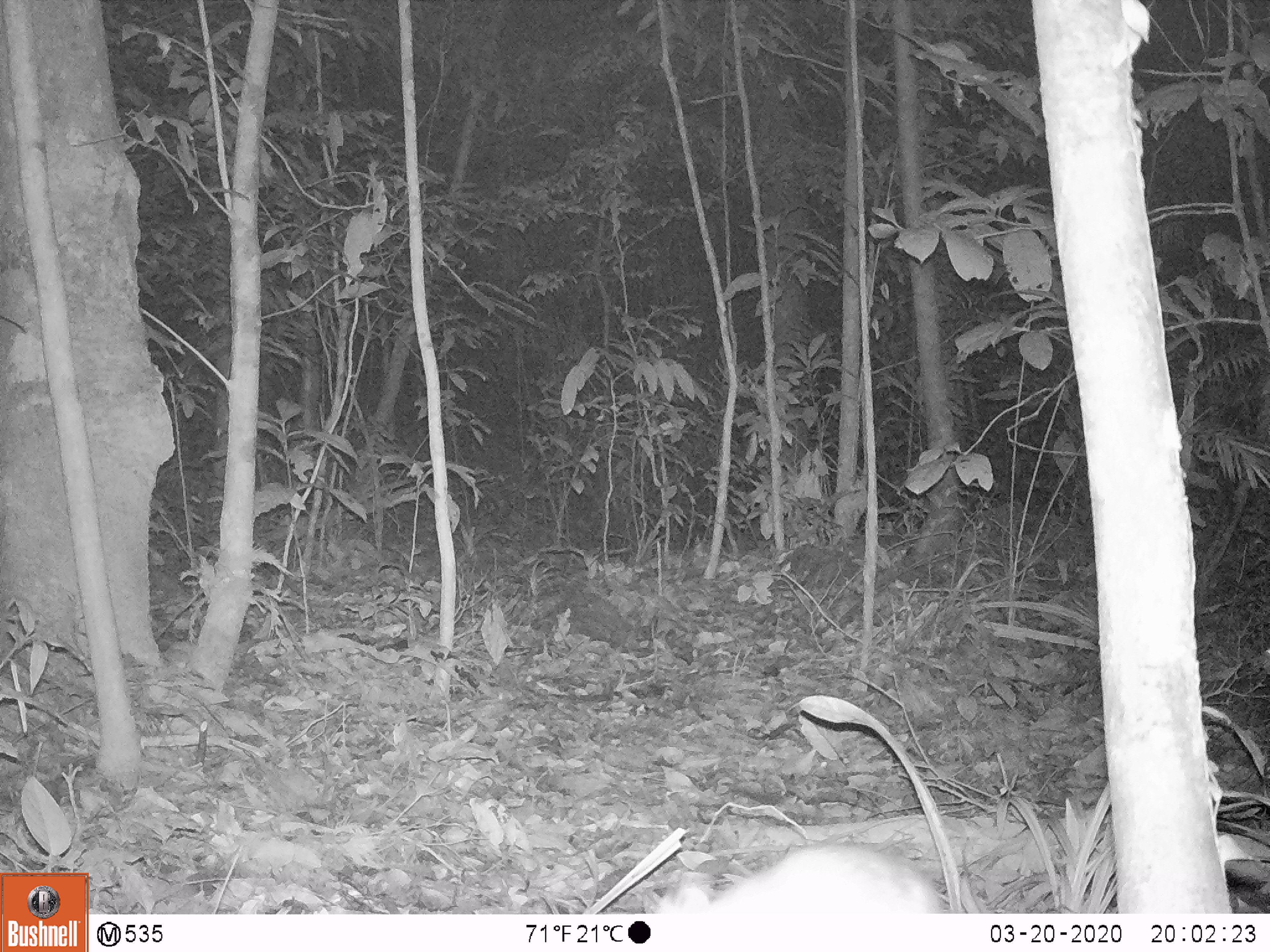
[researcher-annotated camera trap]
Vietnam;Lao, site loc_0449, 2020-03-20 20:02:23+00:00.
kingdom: Animalia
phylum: Chordata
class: Mammalia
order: Rodentia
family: Muridae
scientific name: Muridae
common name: old-world mice and rats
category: unidentified murid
Unidentified murid (old-world mice and rats) (Muridae). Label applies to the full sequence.